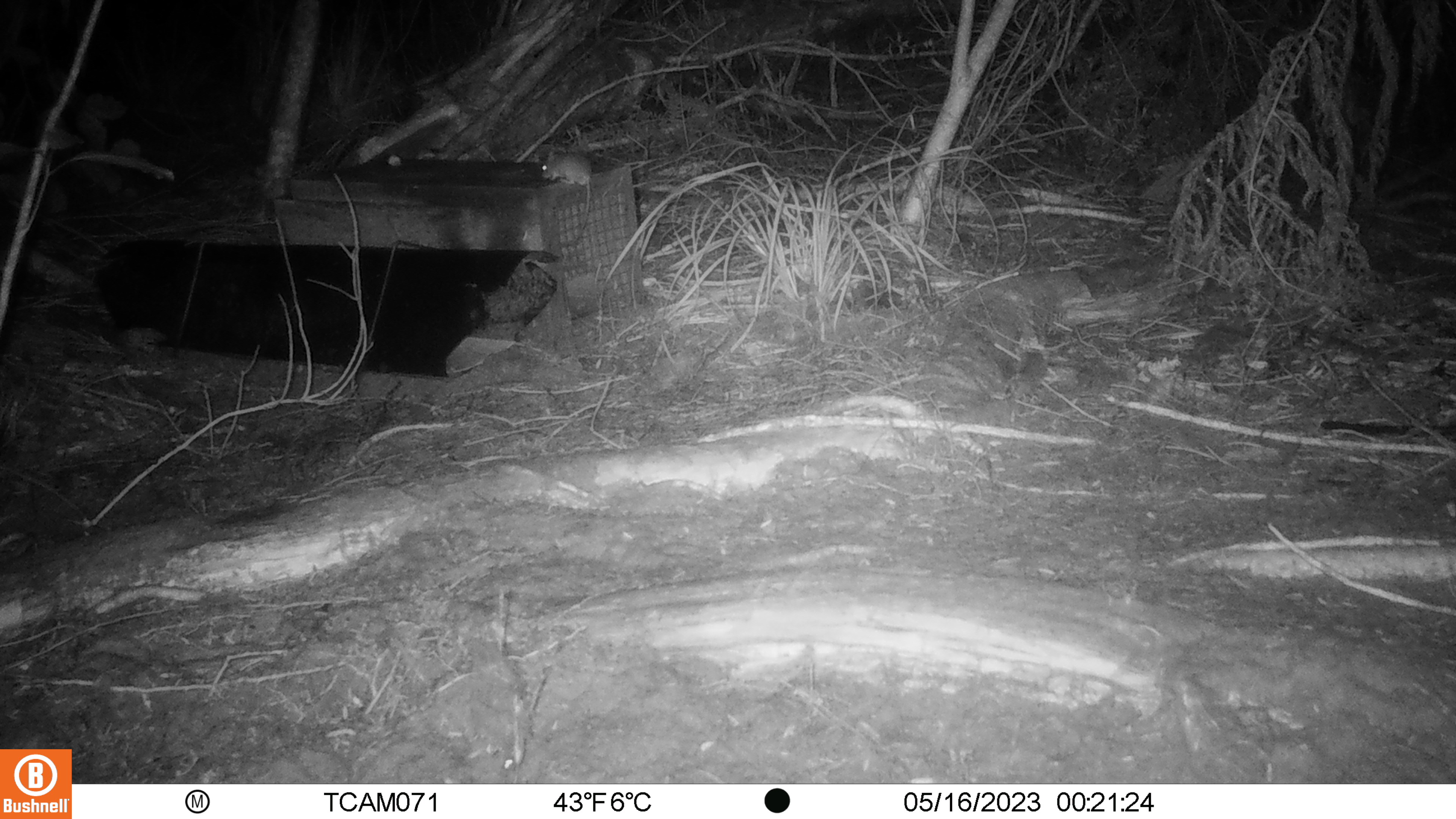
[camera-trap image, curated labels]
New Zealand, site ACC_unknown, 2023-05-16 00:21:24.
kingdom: Animalia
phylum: Chordata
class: Mammalia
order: Rodentia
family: Muridae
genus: Mus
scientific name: Mus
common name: mouse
Mouse (Mus).